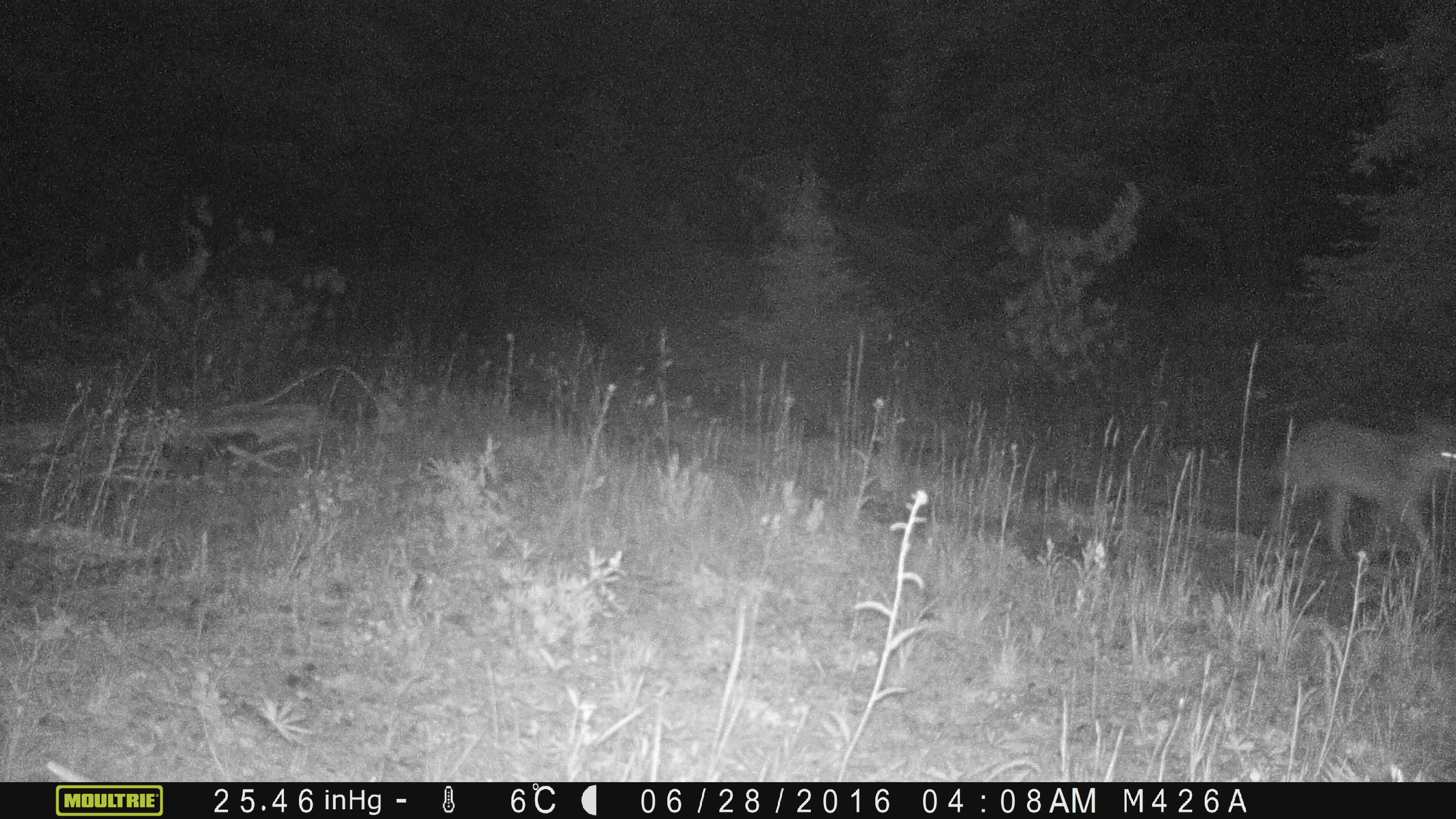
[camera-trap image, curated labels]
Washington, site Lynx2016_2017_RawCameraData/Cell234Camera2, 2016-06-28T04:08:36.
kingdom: Animalia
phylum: Chordata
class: Mammalia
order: Carnivora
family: Canidae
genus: Canis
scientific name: Canis latrans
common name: coyote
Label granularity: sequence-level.